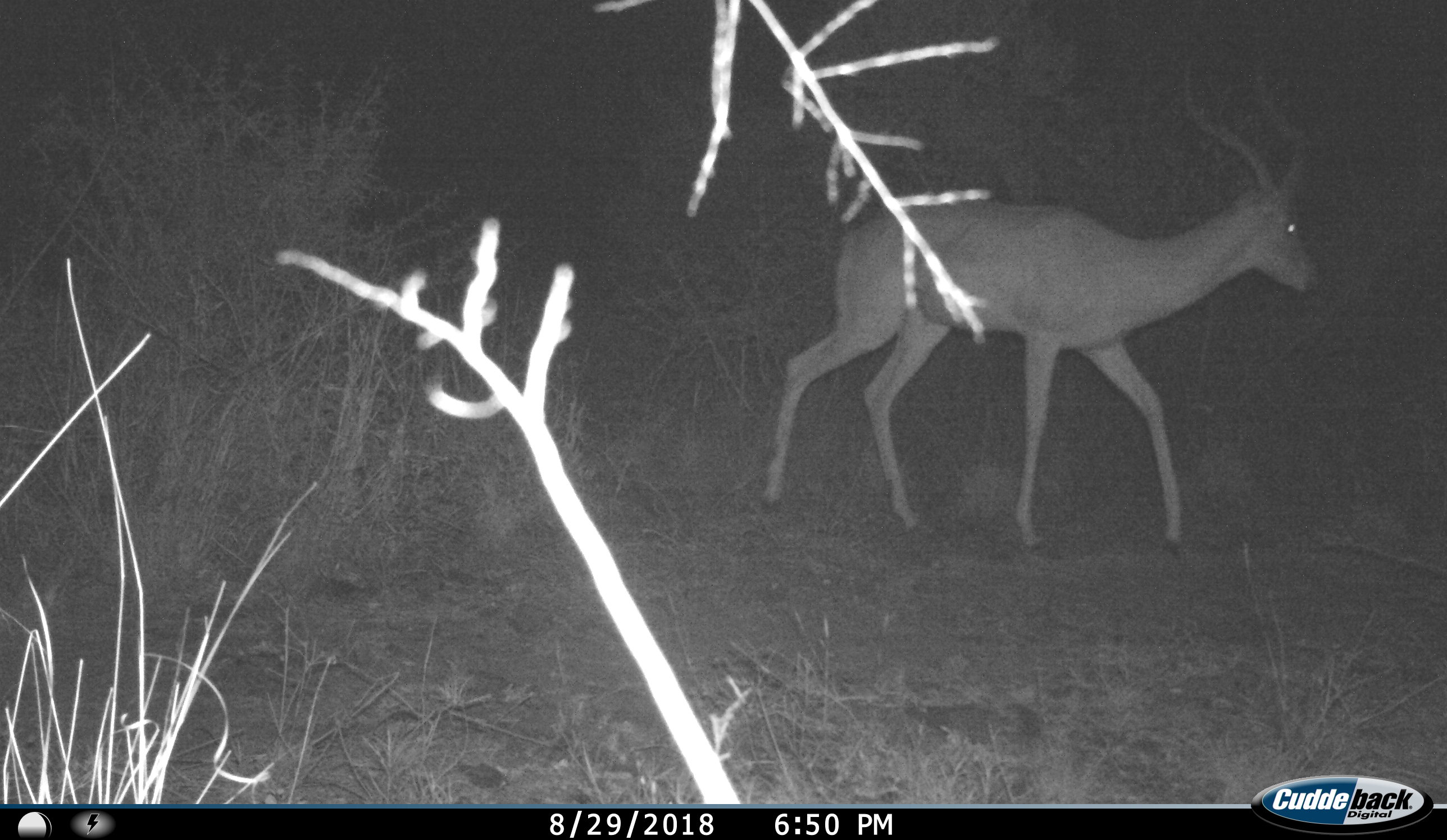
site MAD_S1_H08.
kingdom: Animalia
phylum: Chordata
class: Mammalia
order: Artiodactyla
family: Bovidae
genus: Aepyceros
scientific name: Aepyceros melampus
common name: impala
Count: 1.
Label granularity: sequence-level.